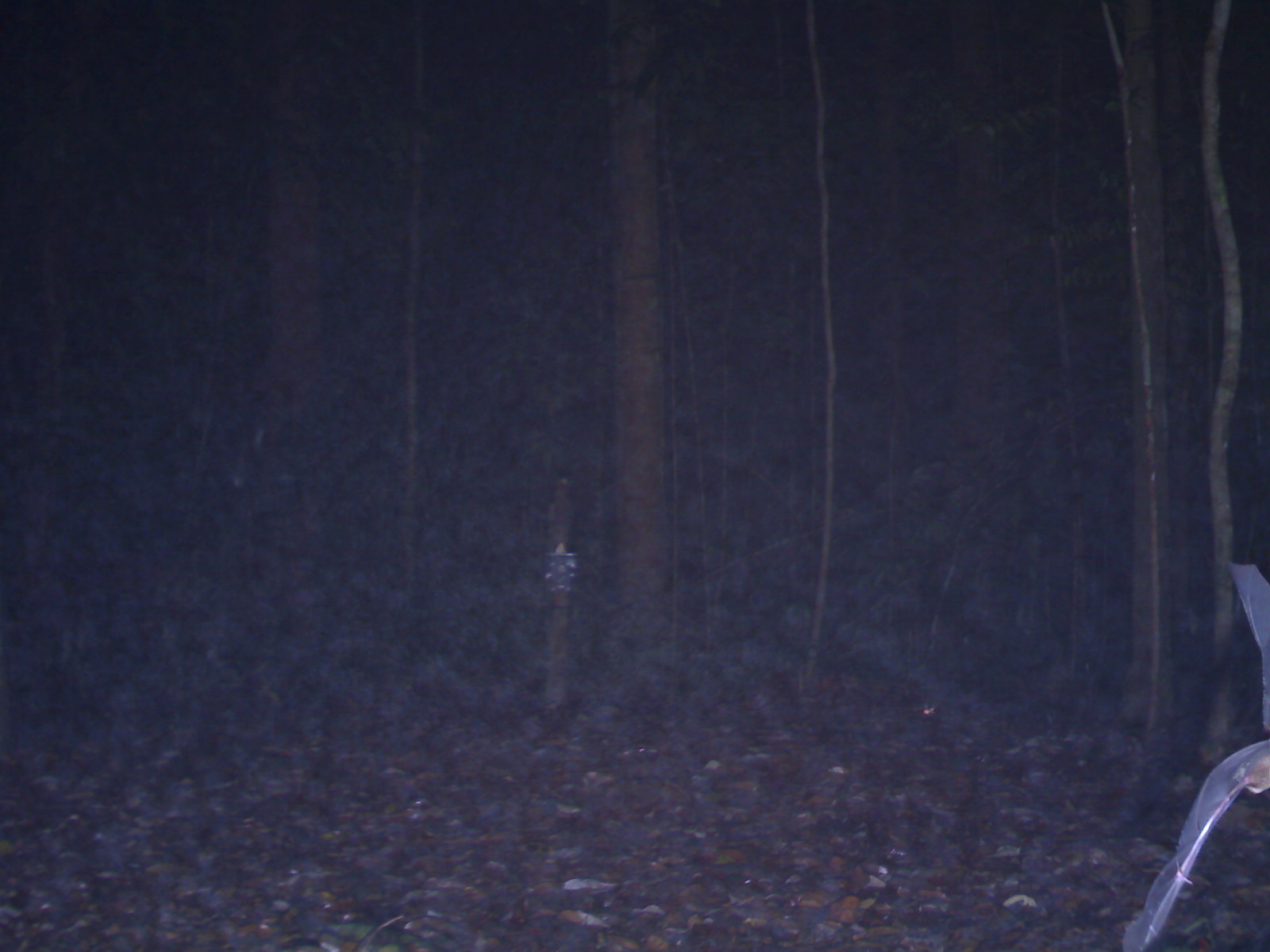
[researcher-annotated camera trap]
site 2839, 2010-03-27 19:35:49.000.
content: unidentified animal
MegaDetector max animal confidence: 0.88